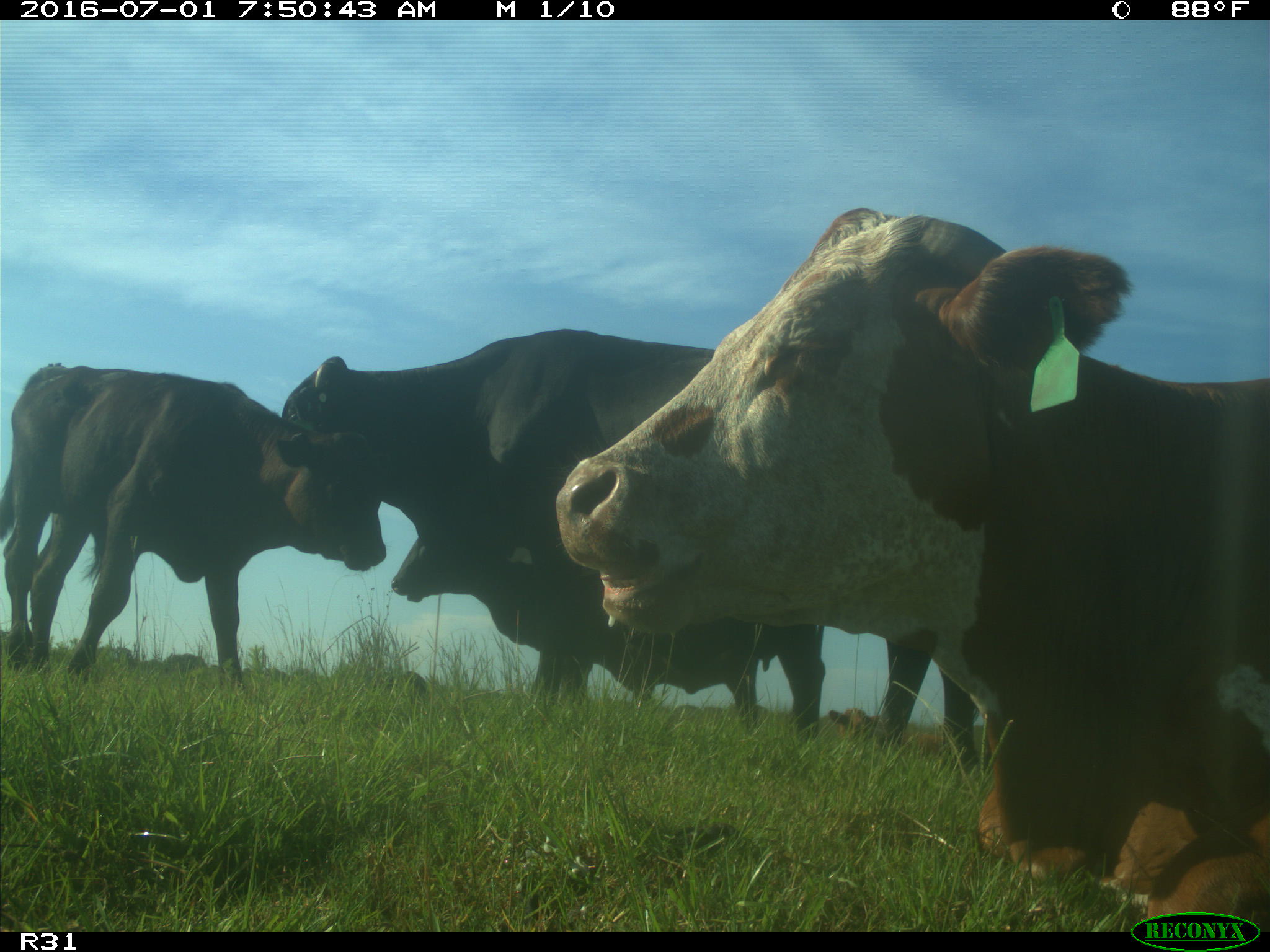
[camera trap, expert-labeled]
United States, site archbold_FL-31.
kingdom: Animalia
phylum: Chordata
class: Mammalia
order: Artiodactyla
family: Bovidae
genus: Bos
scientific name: Bos taurus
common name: domestic cow